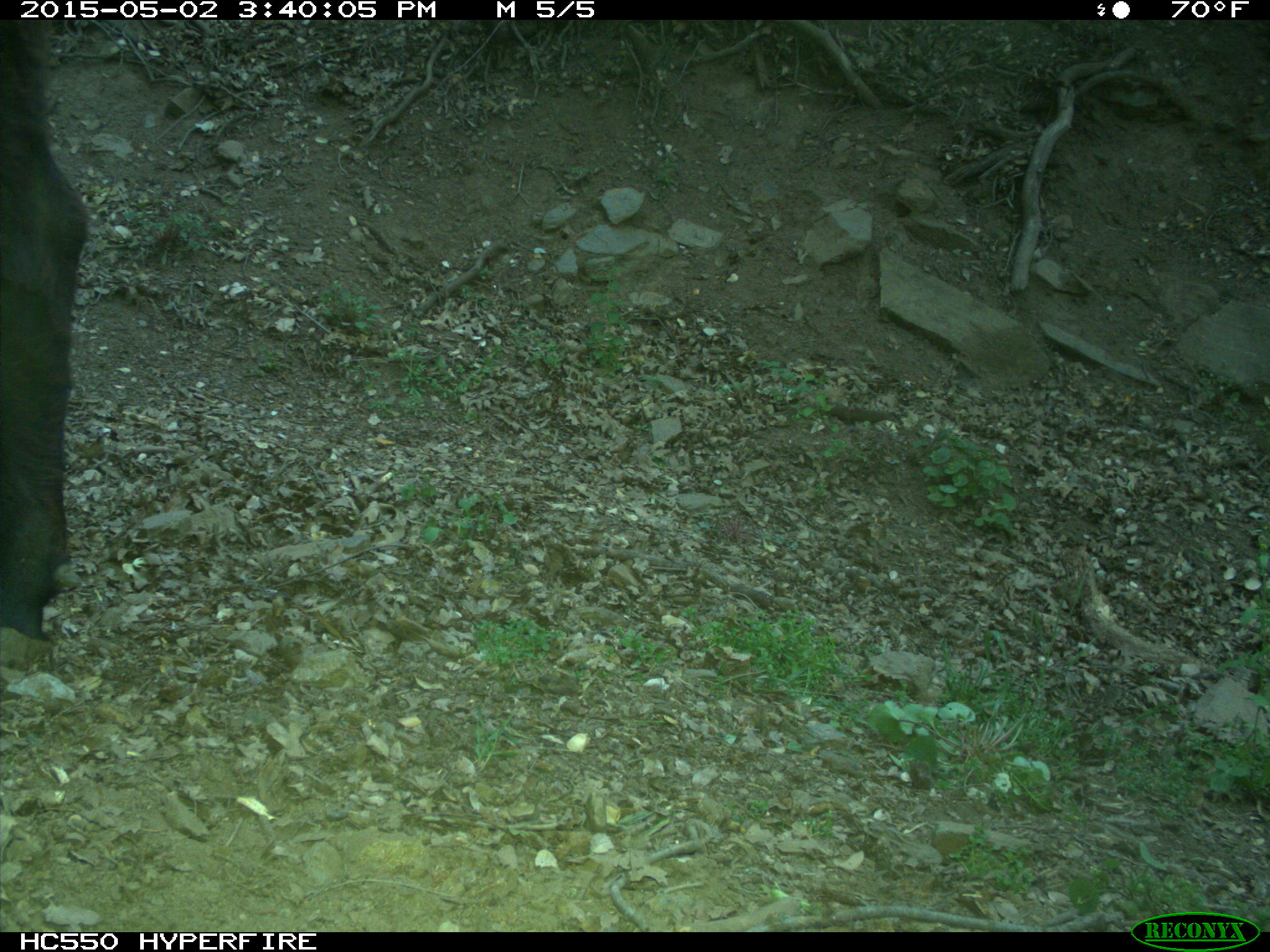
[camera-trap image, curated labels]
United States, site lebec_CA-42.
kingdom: Animalia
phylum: Chordata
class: Mammalia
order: Artiodactyla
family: Bovidae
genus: Bos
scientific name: Bos taurus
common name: domestic cow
Bos taurus (domestic cow).